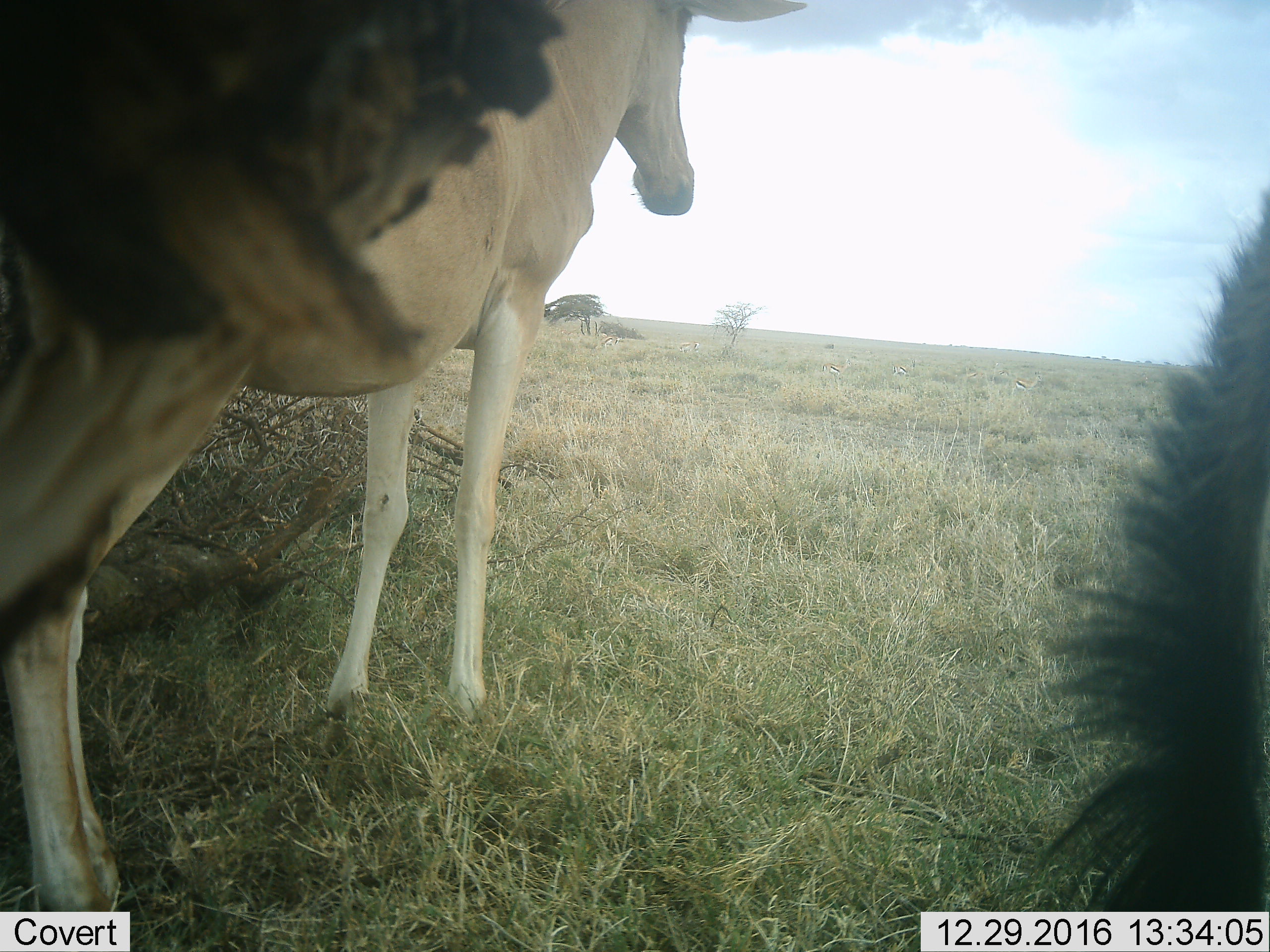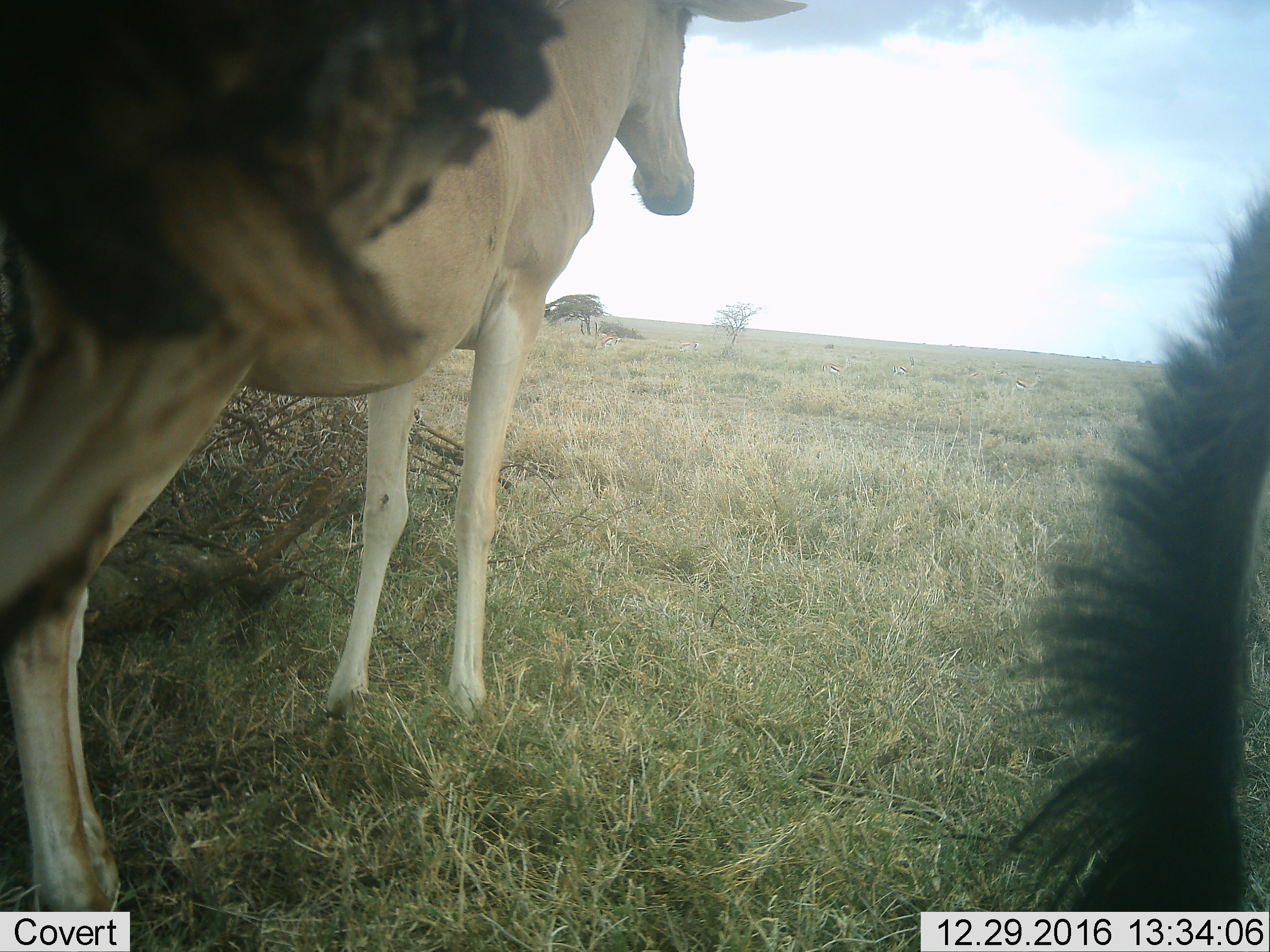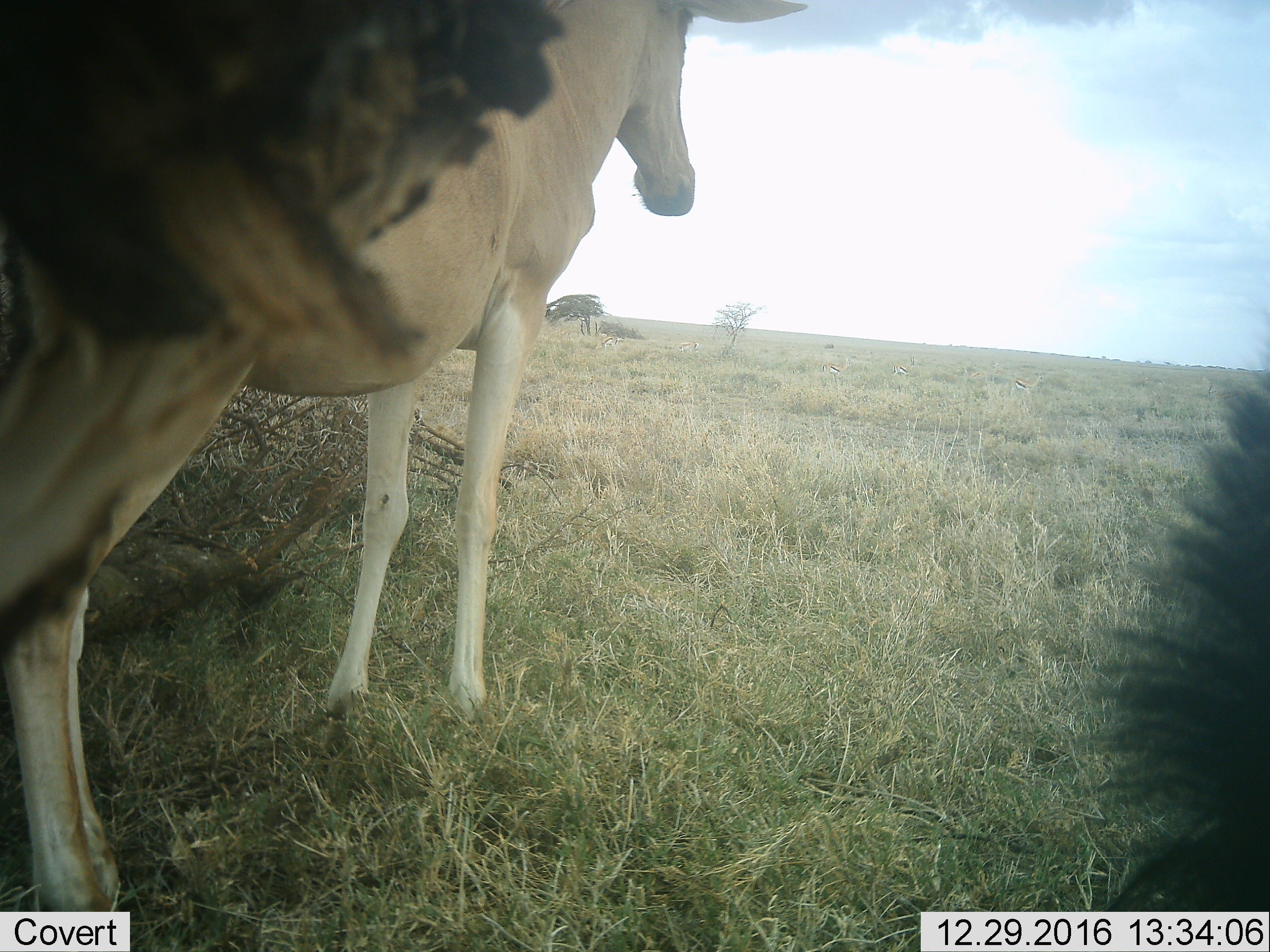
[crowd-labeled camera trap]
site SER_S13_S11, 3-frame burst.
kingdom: Animalia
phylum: Chordata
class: Mammalia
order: Artiodactyla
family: Bovidae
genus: Alcelaphus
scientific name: Alcelaphus buselaphus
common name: hartebeest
Hartebeest (Alcelaphus buselaphus), count 2. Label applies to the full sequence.